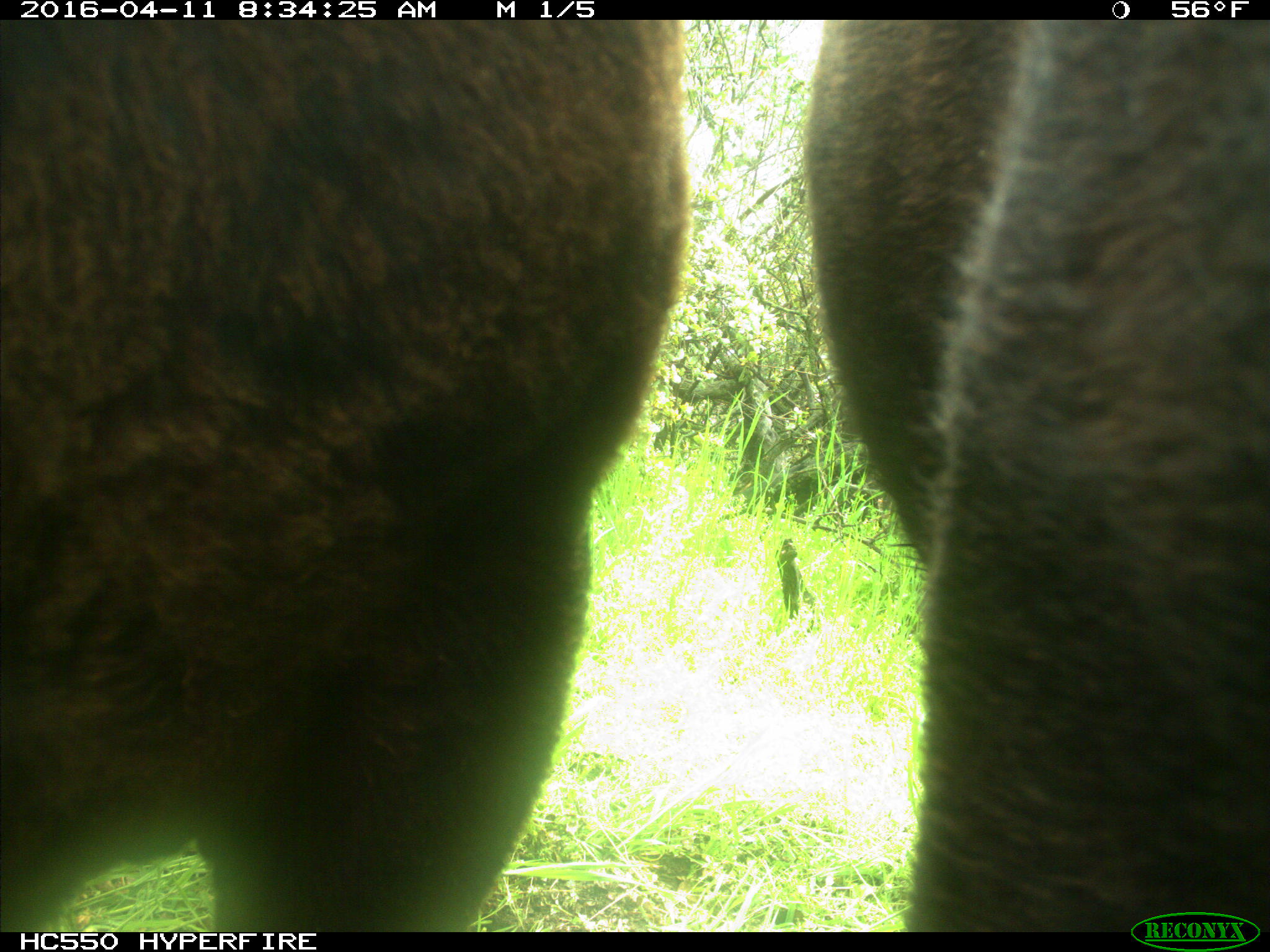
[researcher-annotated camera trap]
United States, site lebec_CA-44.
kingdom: Animalia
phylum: Chordata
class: Mammalia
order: Artiodactyla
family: Bovidae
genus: Bos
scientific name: Bos taurus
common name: domestic cow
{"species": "Bos taurus (domestic cow)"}